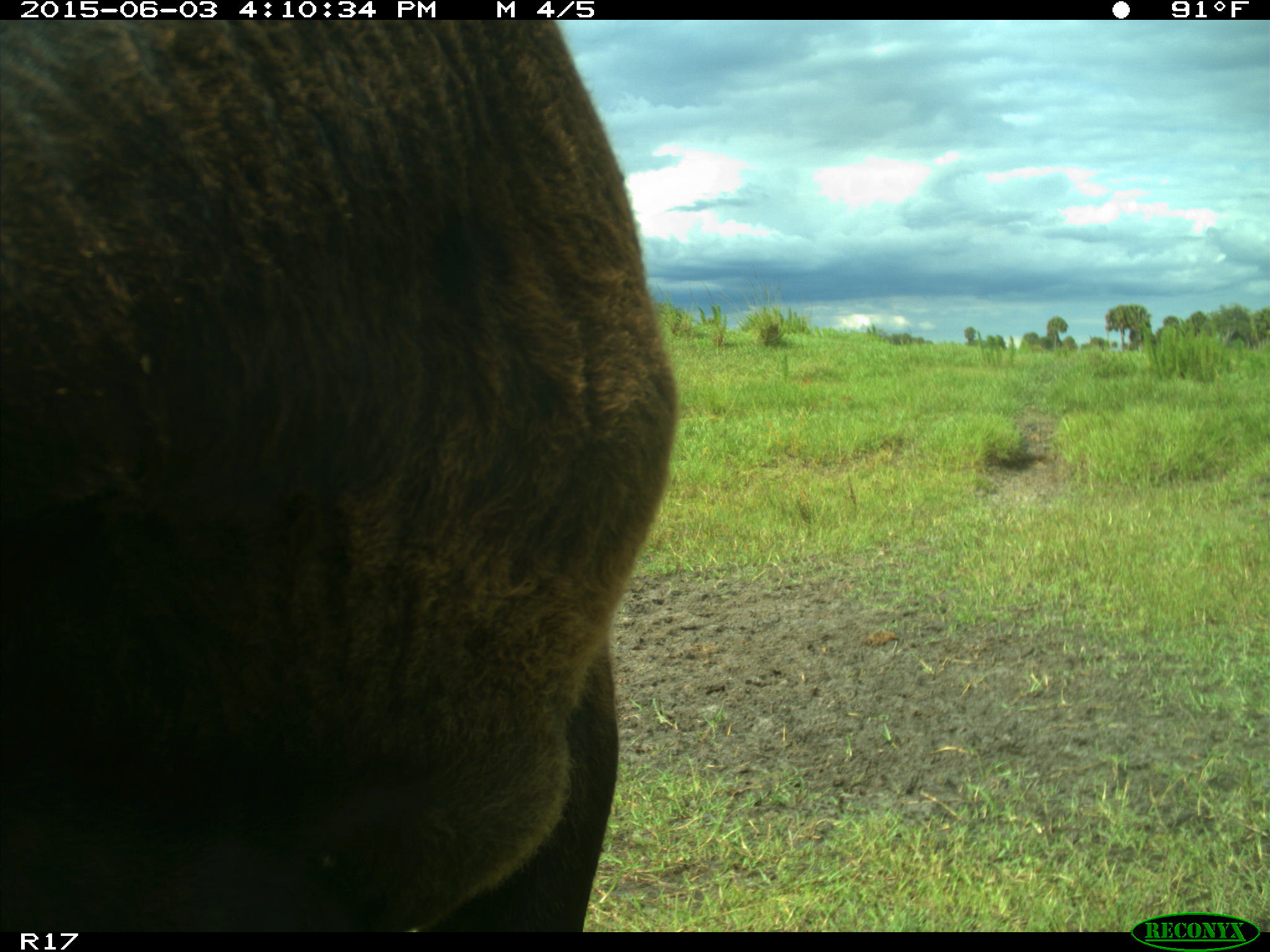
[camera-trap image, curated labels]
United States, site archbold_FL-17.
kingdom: Animalia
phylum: Chordata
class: Mammalia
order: Artiodactyla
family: Bovidae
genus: Bos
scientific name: Bos taurus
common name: domestic cow